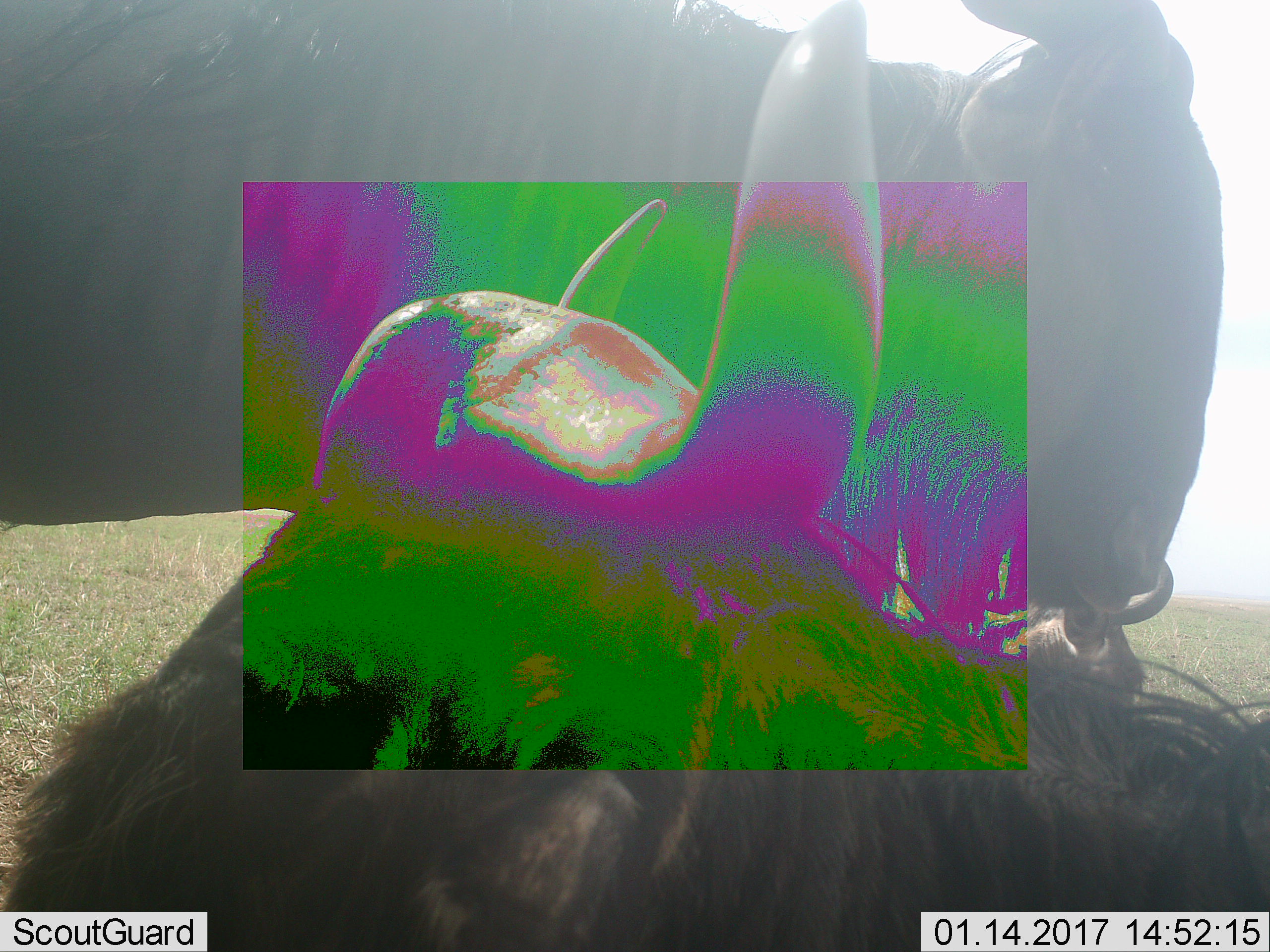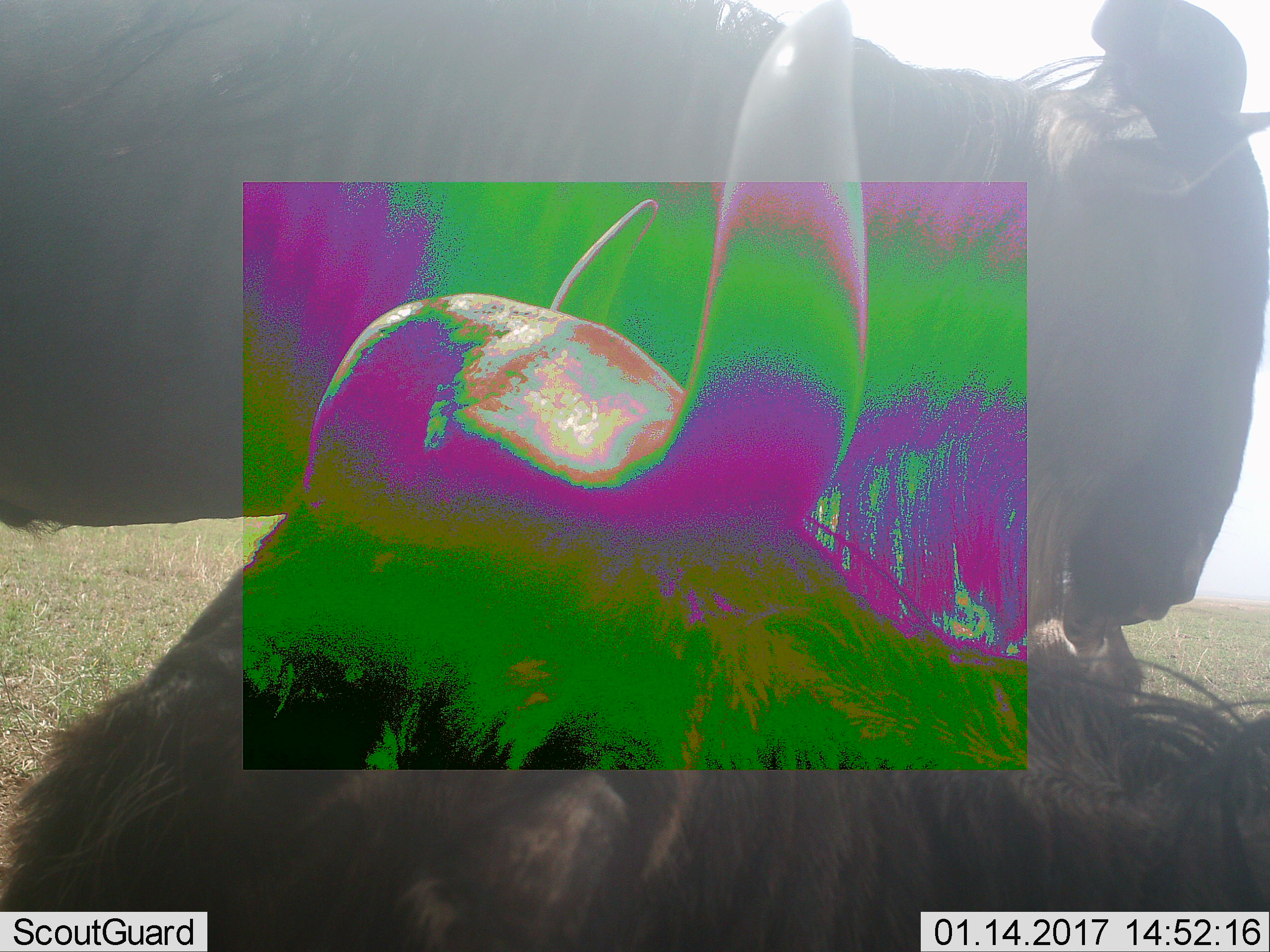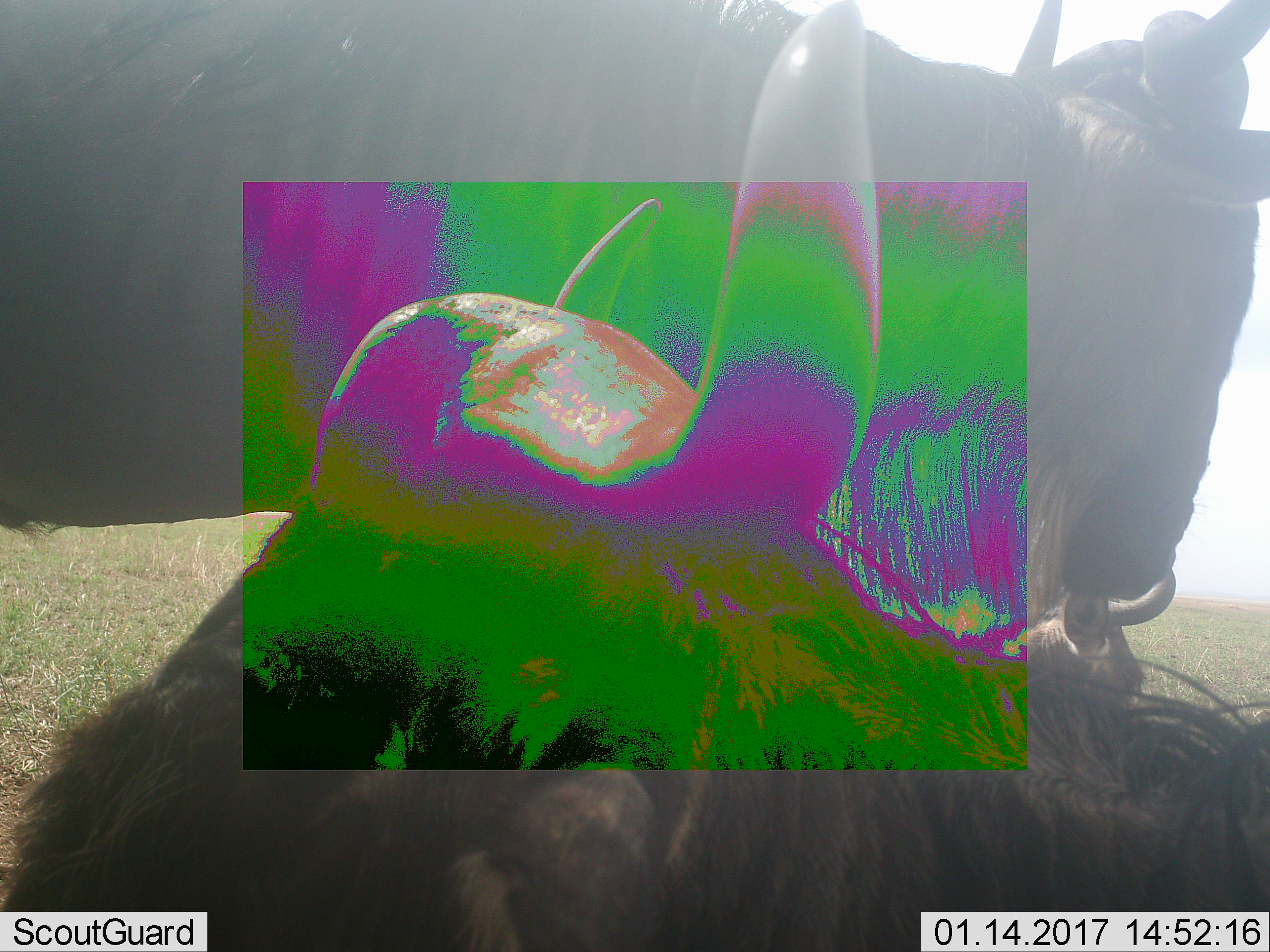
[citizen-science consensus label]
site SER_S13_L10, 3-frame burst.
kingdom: Animalia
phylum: Chordata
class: Mammalia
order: Artiodactyla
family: Bovidae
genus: Connochaetes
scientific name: Connochaetes taurinus taurinus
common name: blue wildebeest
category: wildebeestblue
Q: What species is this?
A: Wildebeestblue (blue wildebeest) (Connochaetes taurinus taurinus).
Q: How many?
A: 2.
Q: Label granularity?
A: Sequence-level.